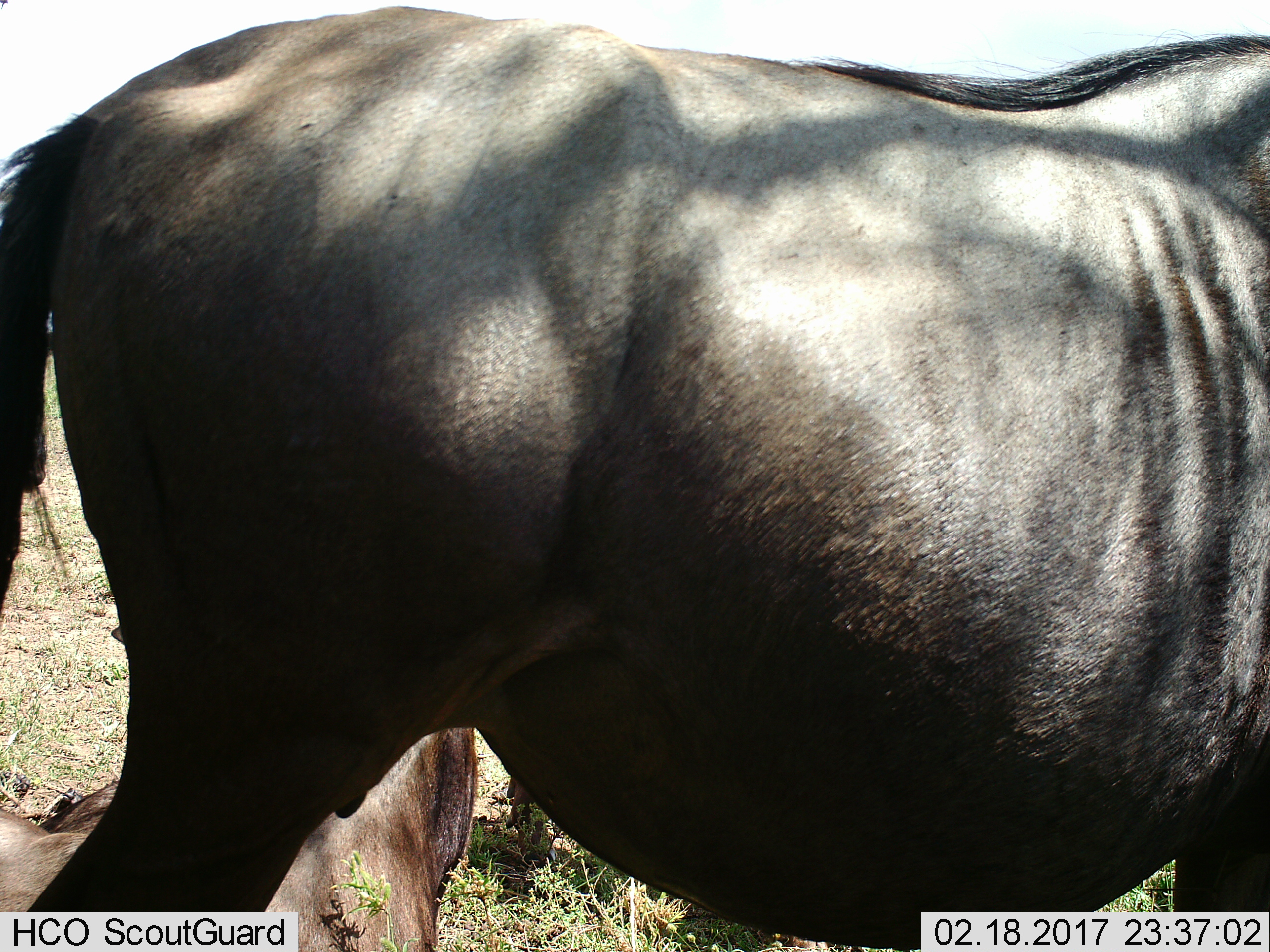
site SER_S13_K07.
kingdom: Animalia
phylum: Chordata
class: Mammalia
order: Artiodactyla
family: Bovidae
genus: Connochaetes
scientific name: Connochaetes taurinus taurinus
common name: blue wildebeest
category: wildebeestblue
Wildebeestblue (blue wildebeest) (Connochaetes taurinus taurinus), count 2. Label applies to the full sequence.